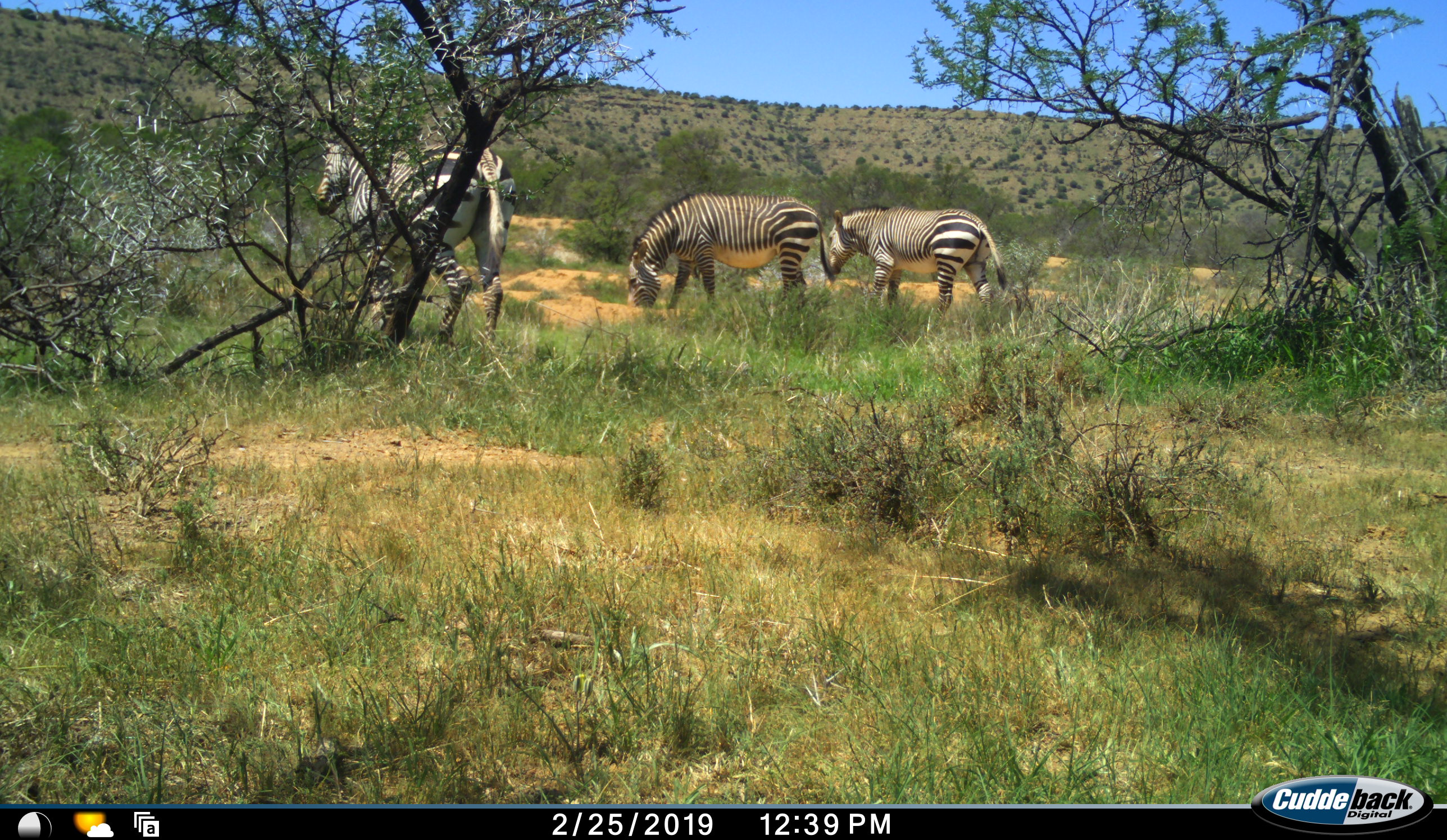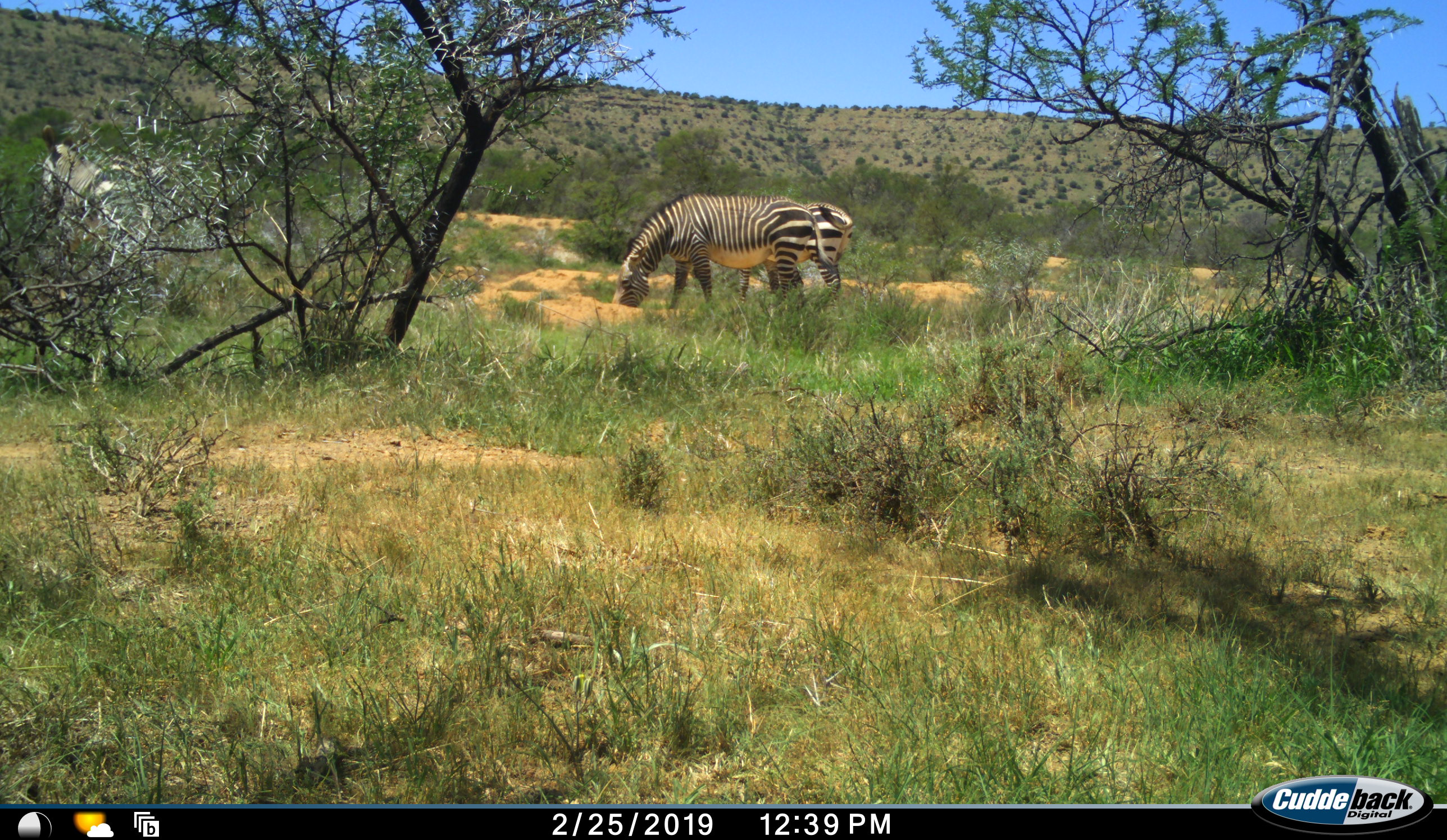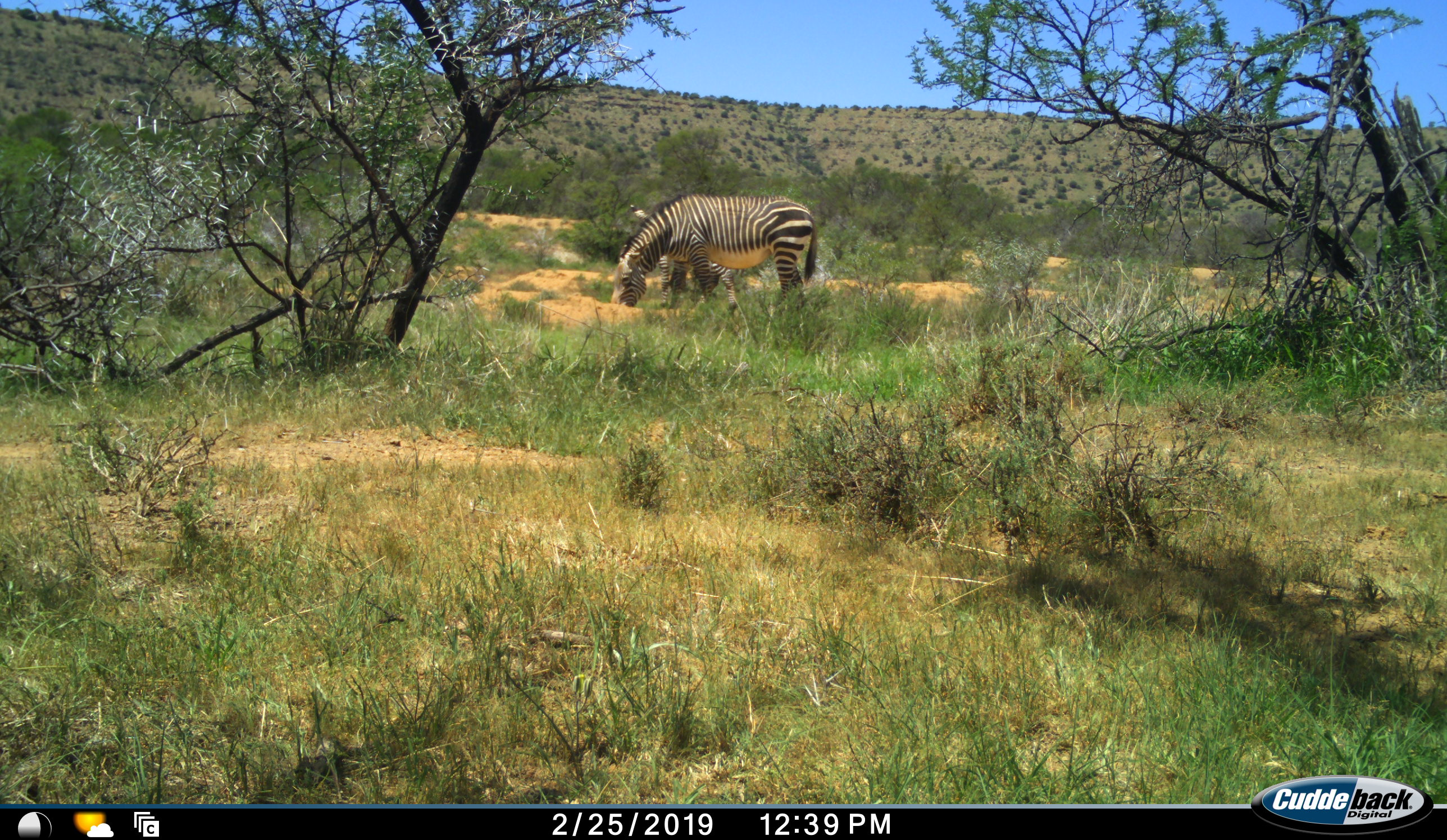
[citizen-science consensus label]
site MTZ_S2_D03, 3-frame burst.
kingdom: Animalia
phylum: Chordata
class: Mammalia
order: Perissodactyla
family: Equidae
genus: Equus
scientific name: Equus zebra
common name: mountain zebra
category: zebramountain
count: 3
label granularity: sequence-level